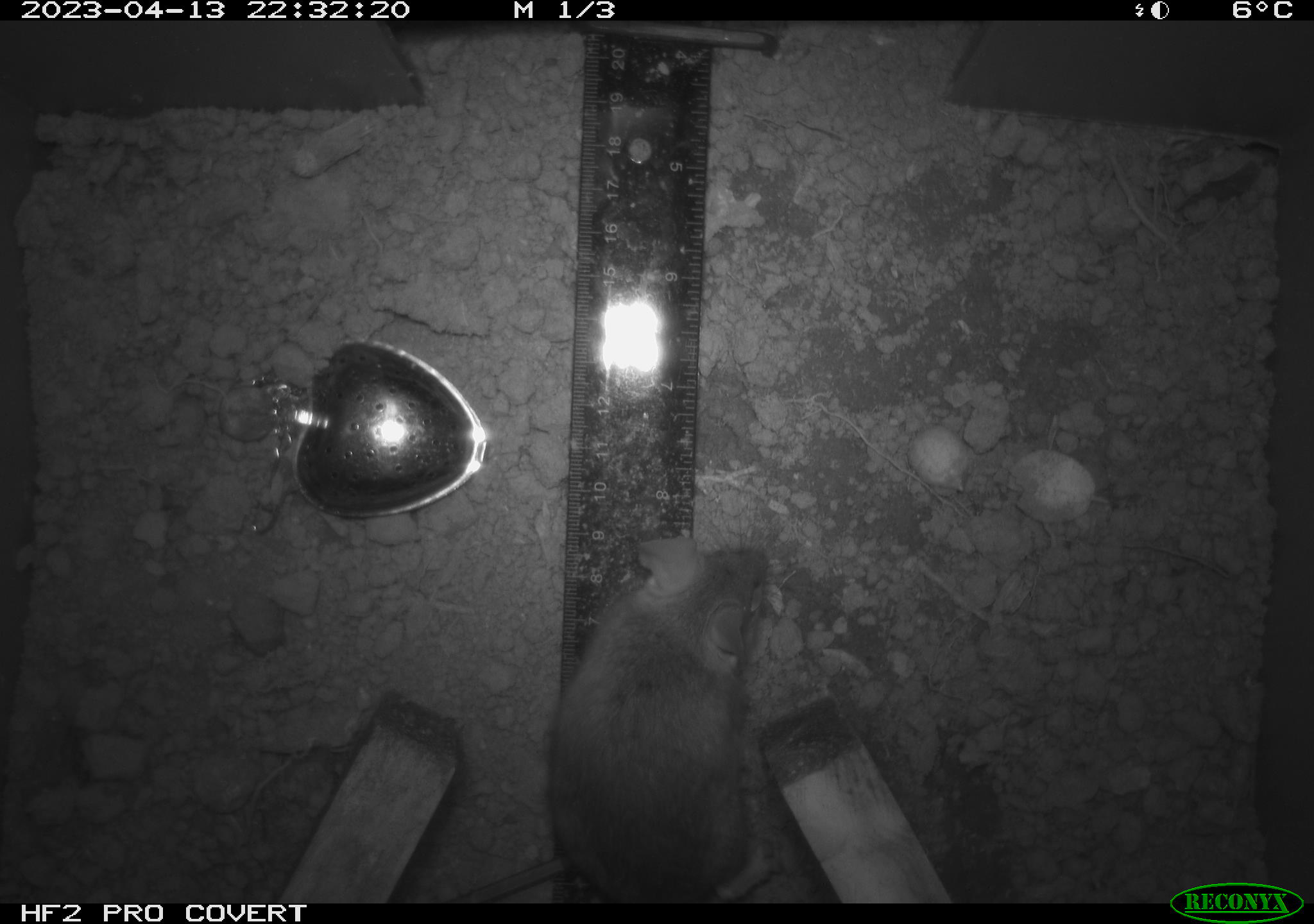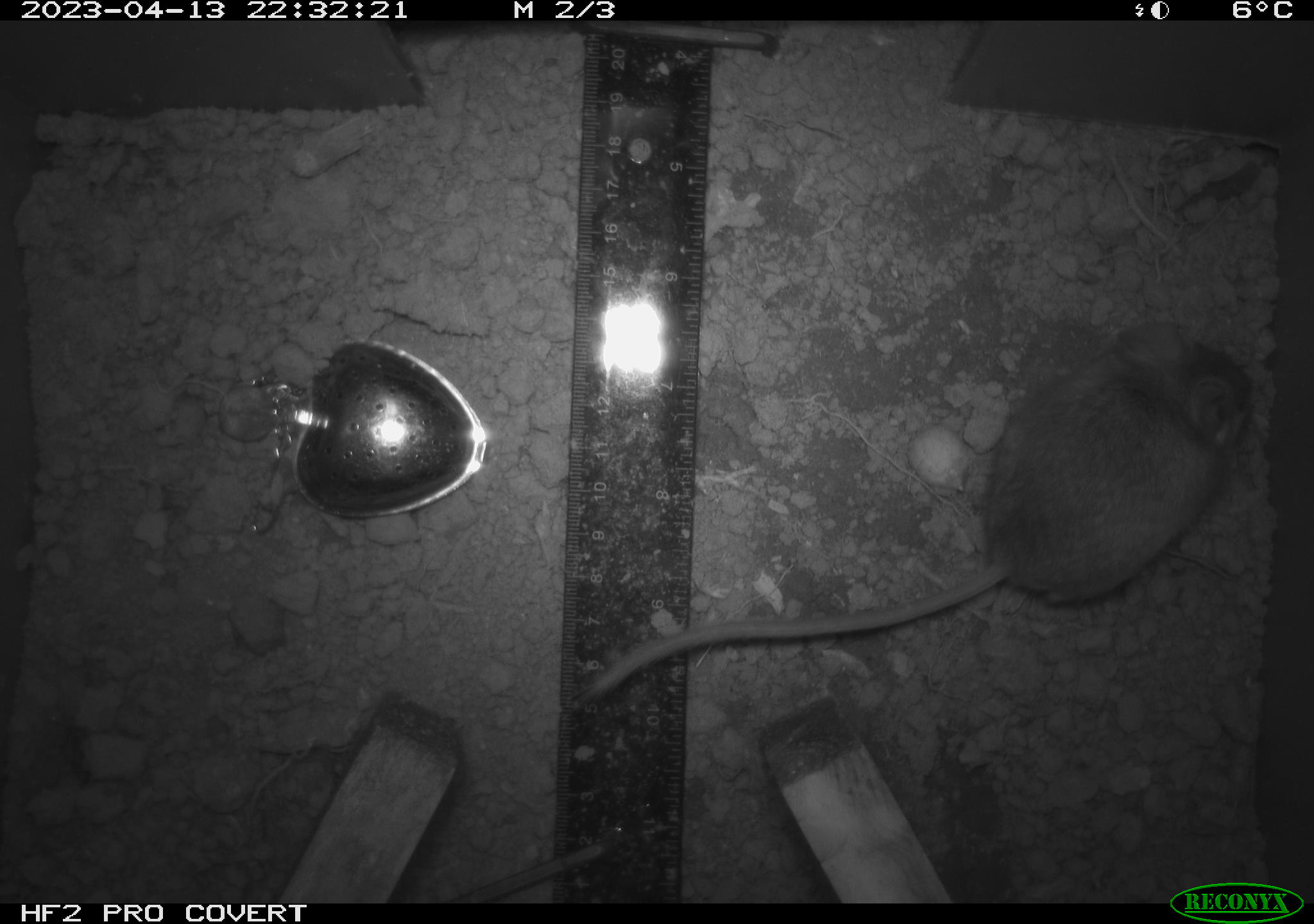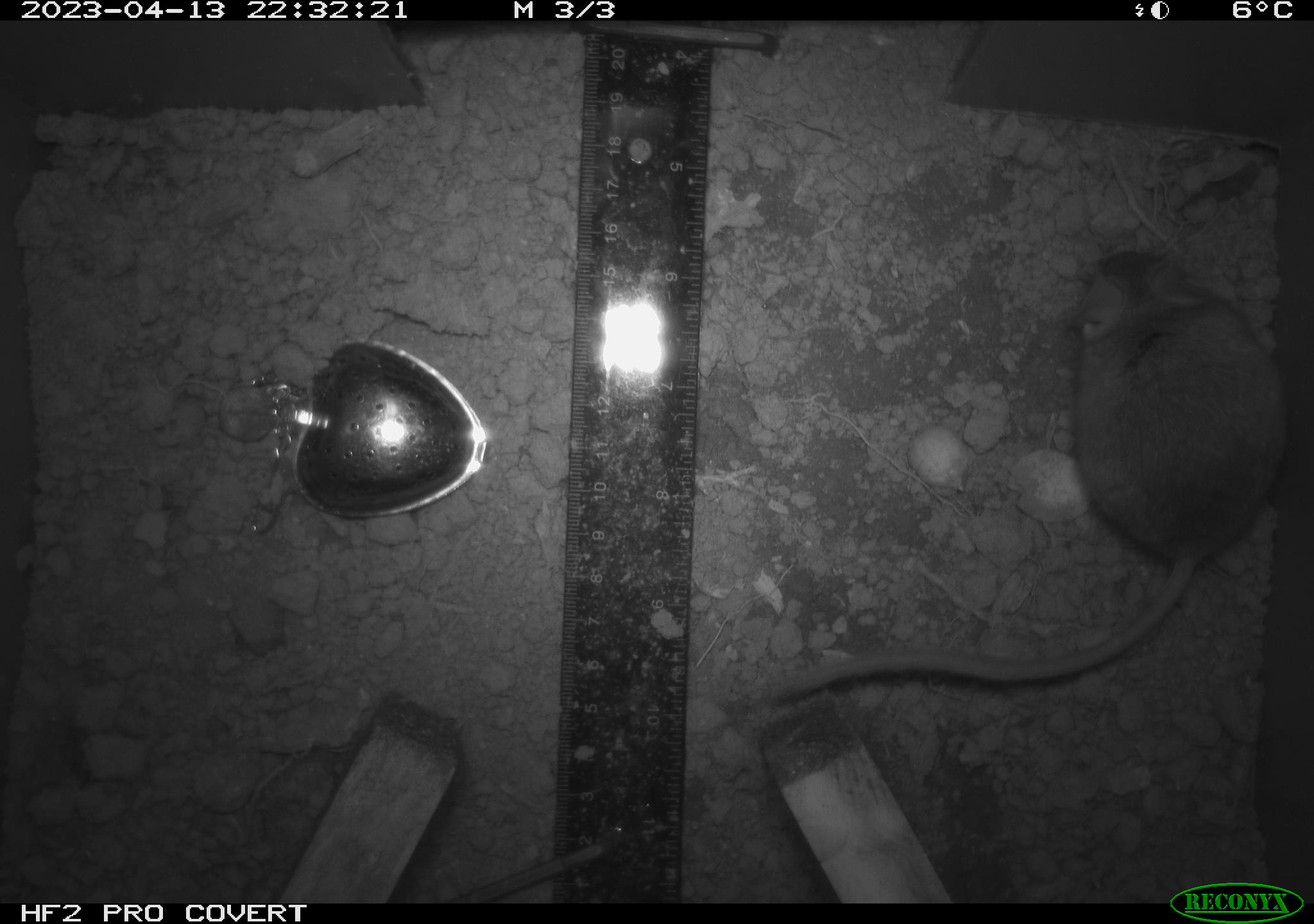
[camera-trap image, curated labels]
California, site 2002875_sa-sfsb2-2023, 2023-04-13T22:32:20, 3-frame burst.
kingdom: Animalia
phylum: Chordata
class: Mammalia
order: Rodentia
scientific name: Rodentia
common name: mouse species